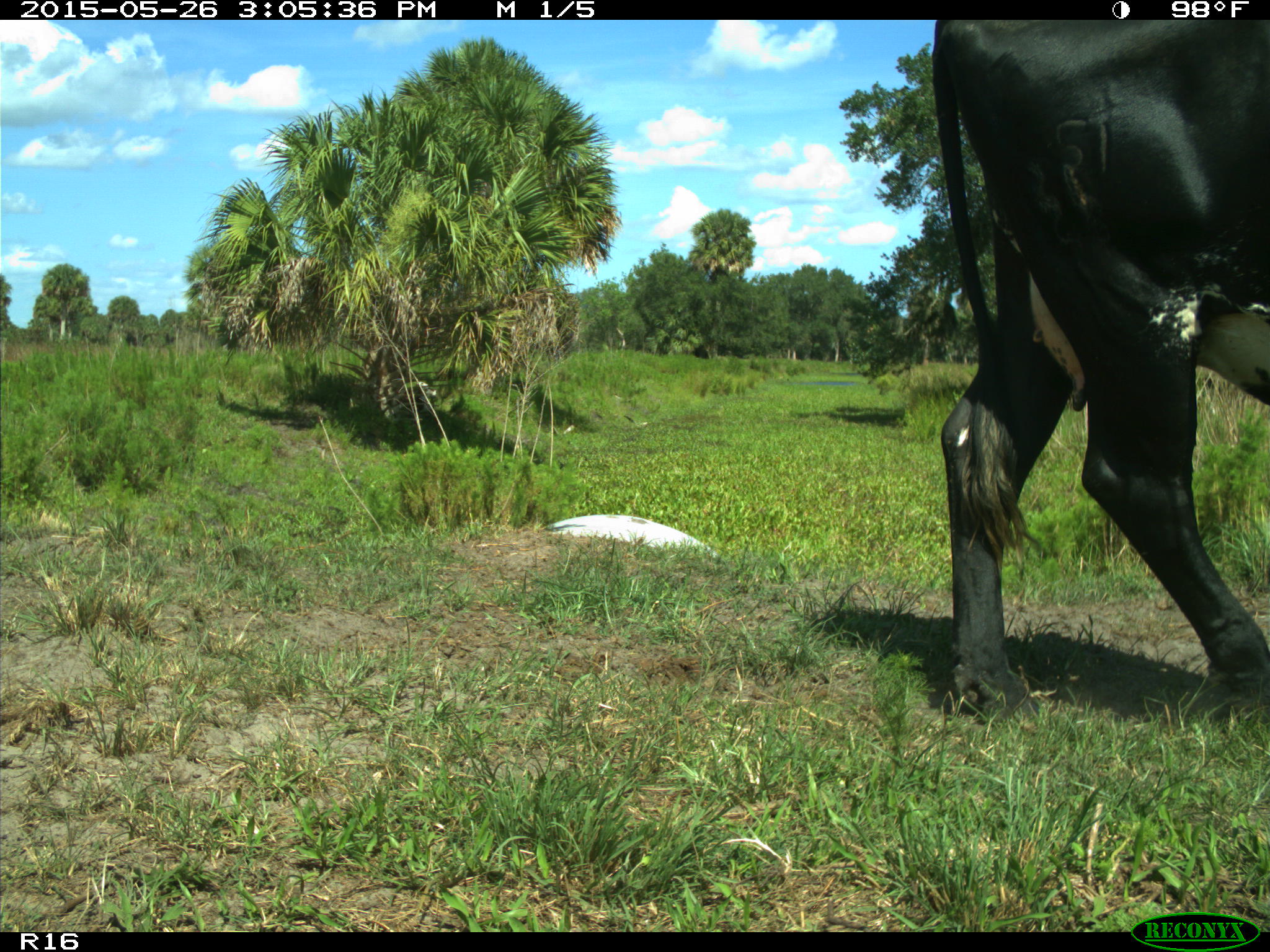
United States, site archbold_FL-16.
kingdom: Animalia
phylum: Chordata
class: Mammalia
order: Artiodactyla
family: Bovidae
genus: Bos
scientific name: Bos taurus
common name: domestic cow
Bos taurus (domestic cow).